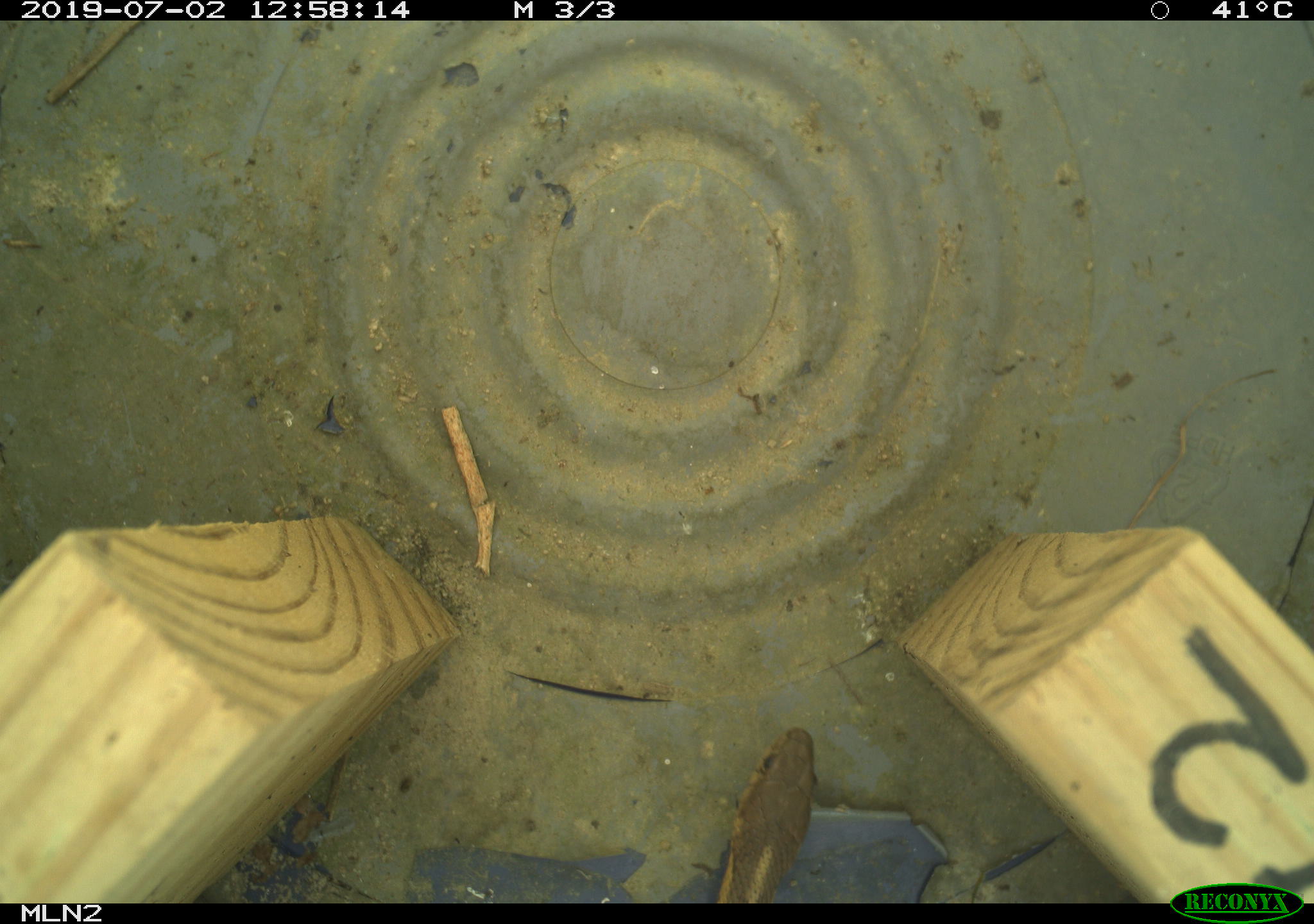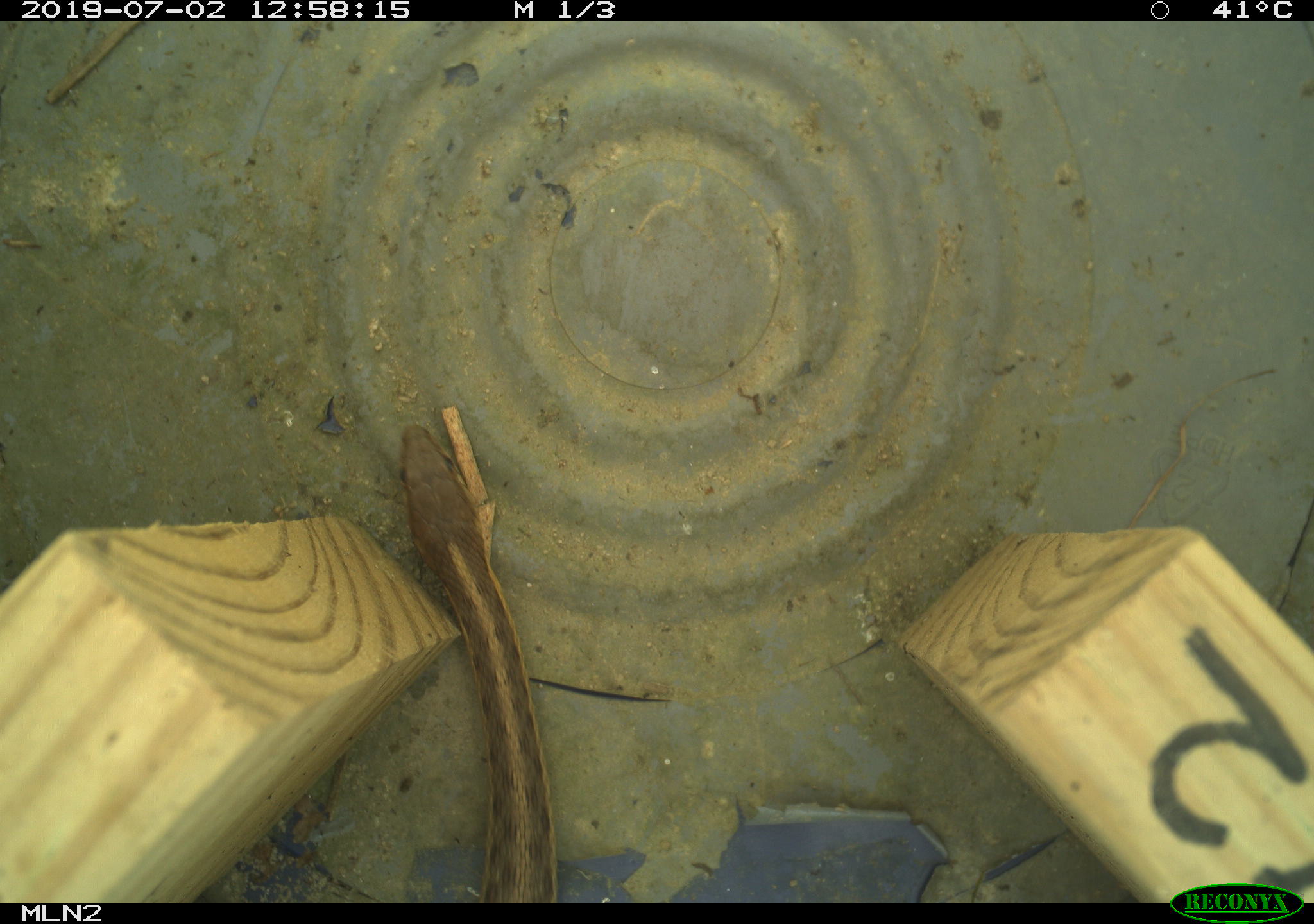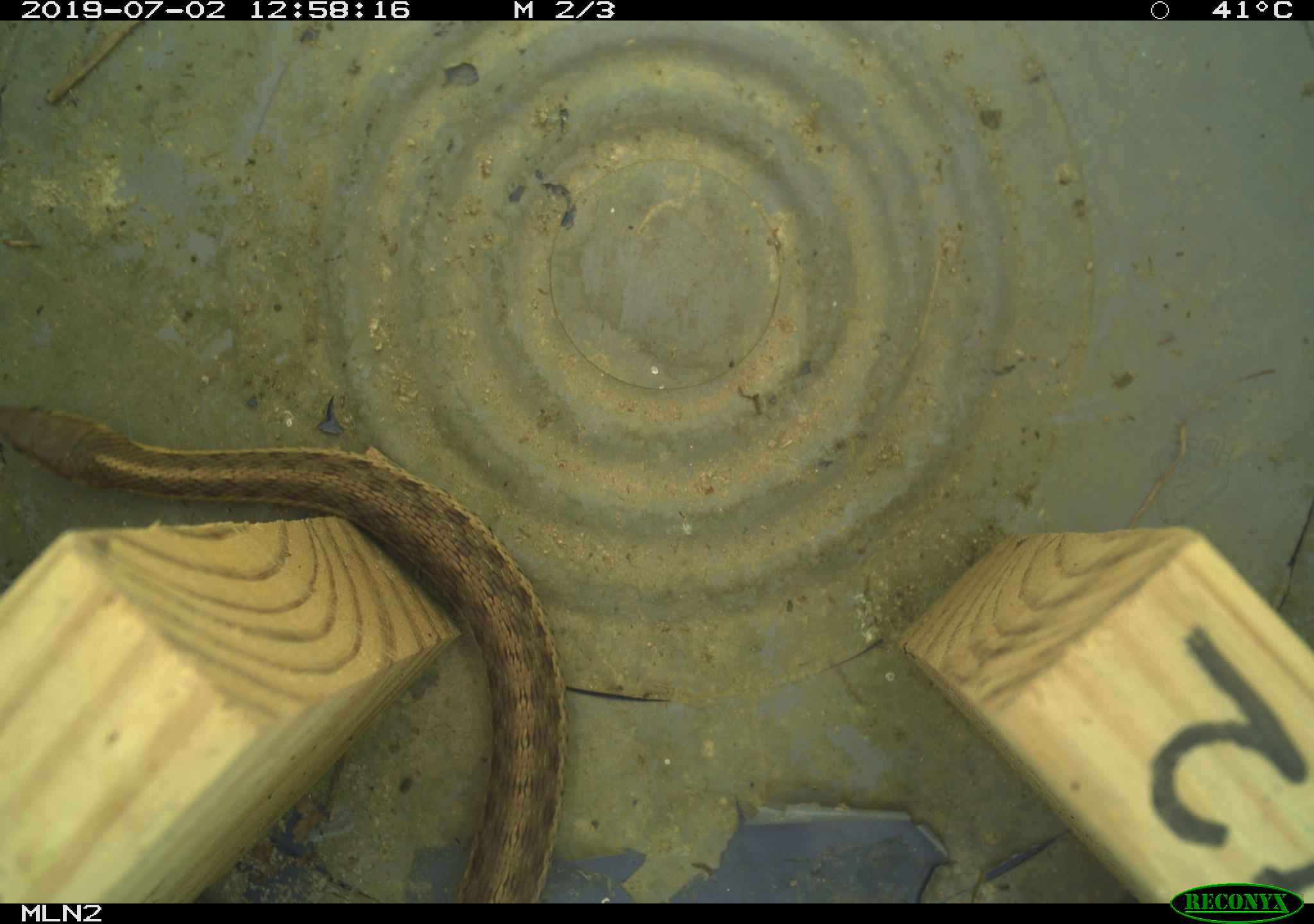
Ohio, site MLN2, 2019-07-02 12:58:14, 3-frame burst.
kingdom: Animalia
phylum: Chordata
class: Reptilia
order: Squamata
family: Colubridae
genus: Thamnophis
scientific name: Thamnophis sirtalis sirtalis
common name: eastern gartersnake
Eastern gartersnake (Thamnophis sirtalis sirtalis).